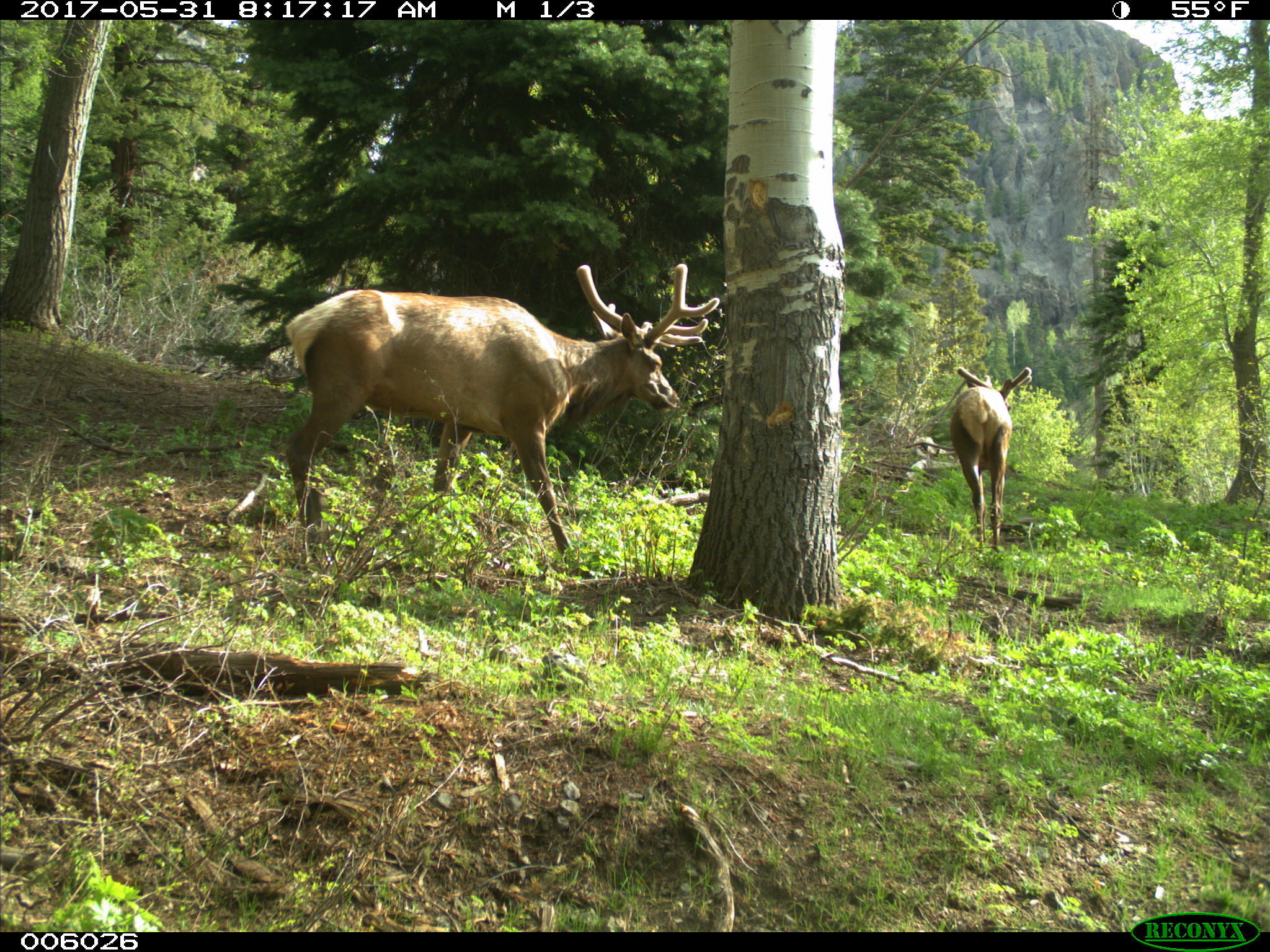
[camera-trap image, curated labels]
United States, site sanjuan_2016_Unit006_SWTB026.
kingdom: Animalia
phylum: Chordata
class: Mammalia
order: Artiodactyla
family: Cervidae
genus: Cervus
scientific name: Cervus elaphus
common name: red deer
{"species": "Cervus elaphus (red deer)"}